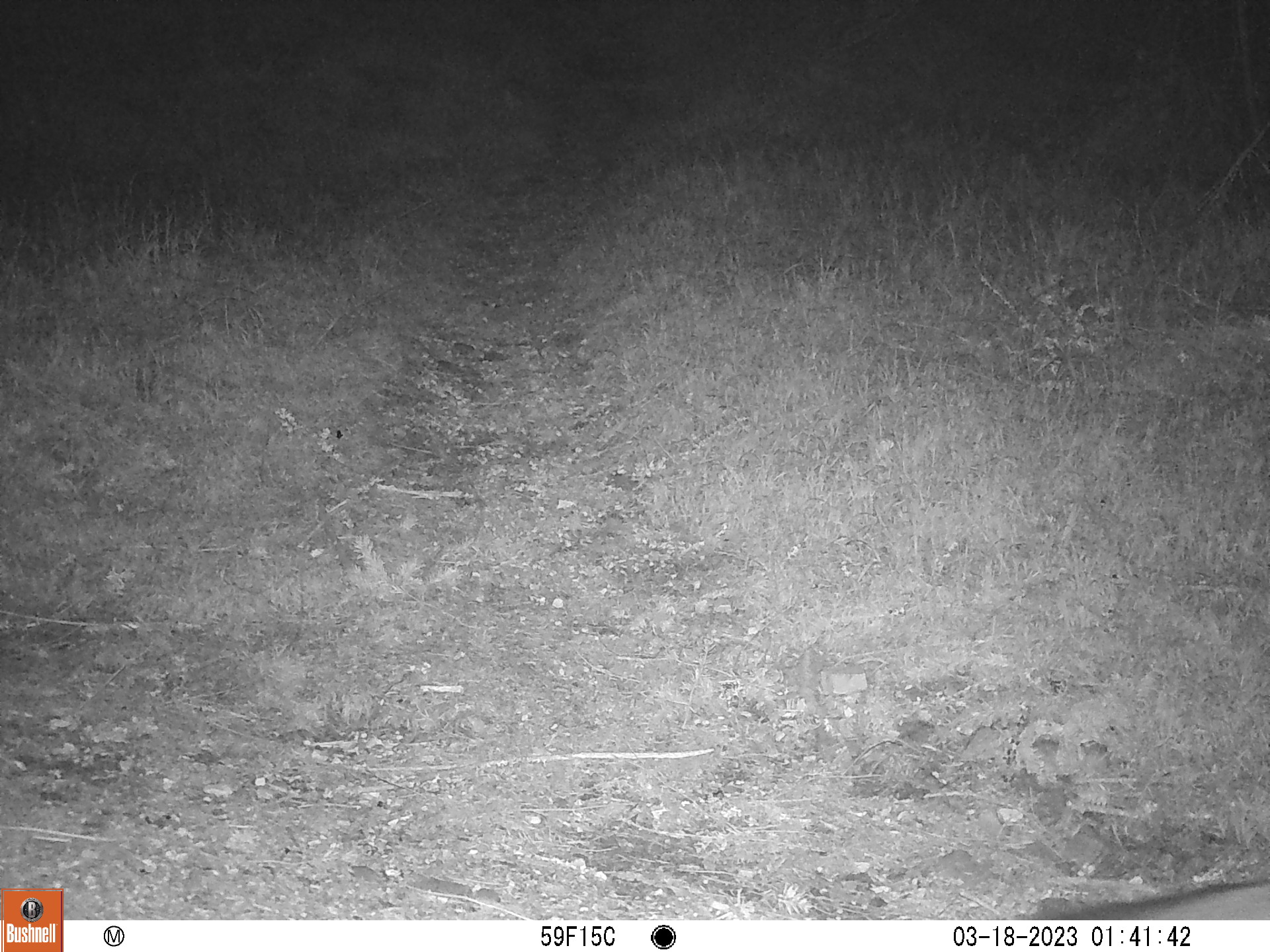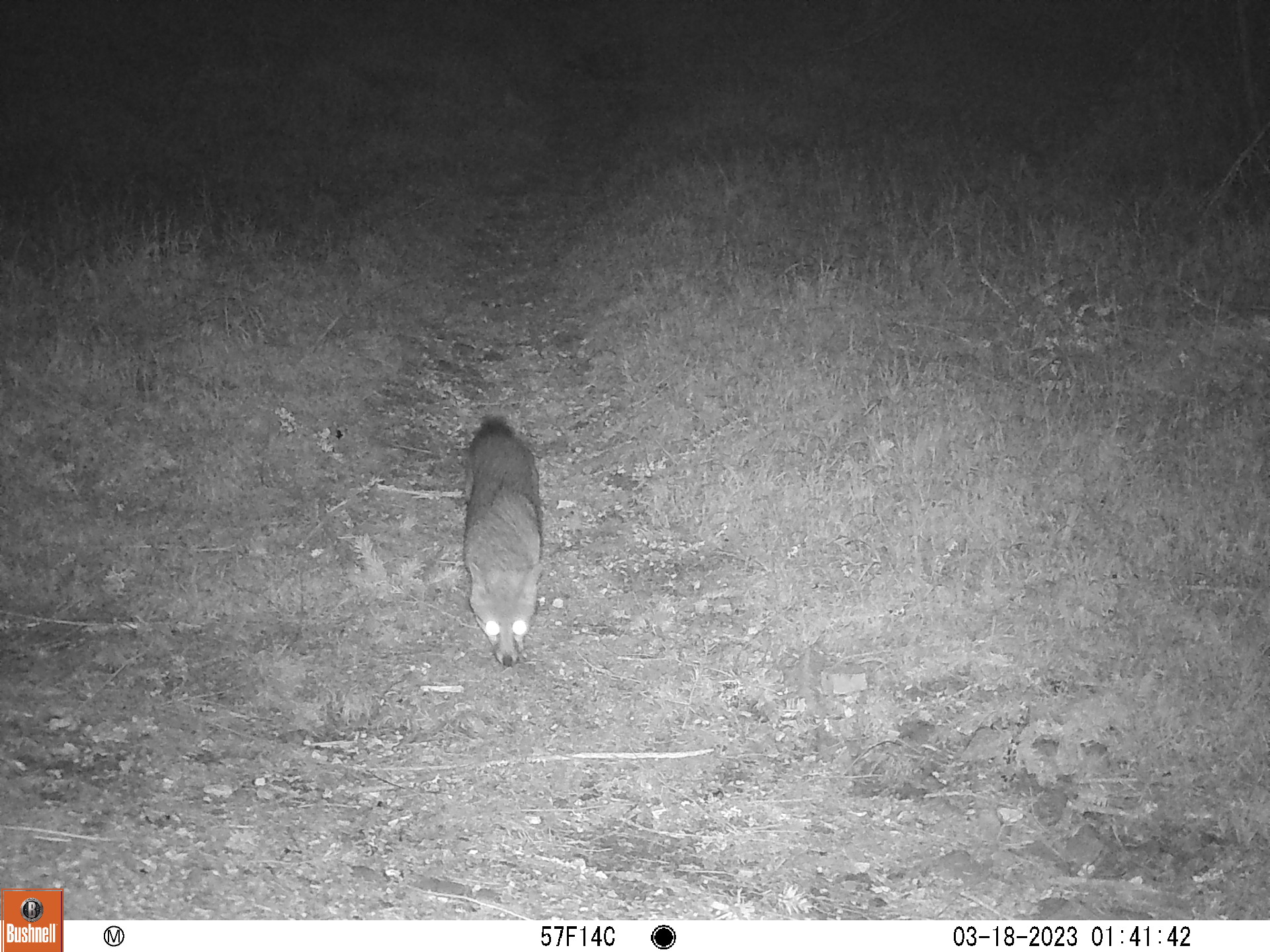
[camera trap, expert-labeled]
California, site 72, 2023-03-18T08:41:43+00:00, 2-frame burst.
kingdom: Animalia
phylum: Chordata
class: Mammalia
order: Carnivora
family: Canidae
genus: Urocyon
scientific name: Urocyon cinereoargenteus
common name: gray fox